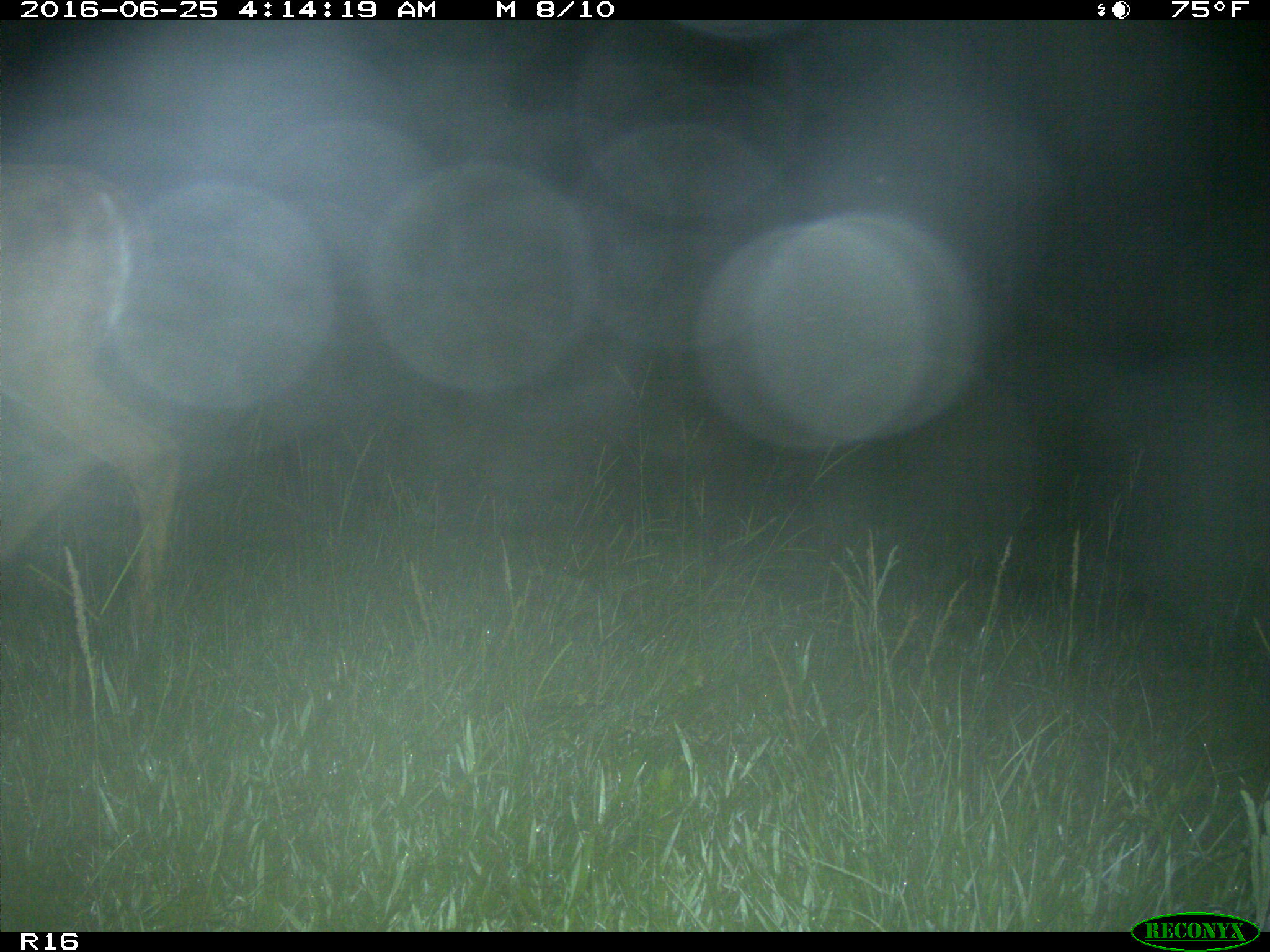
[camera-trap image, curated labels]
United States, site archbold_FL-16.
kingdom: Animalia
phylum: Chordata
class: Mammalia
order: Artiodactyla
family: Cervidae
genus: Odocoileus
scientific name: Odocoileus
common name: deer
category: unidentified deer